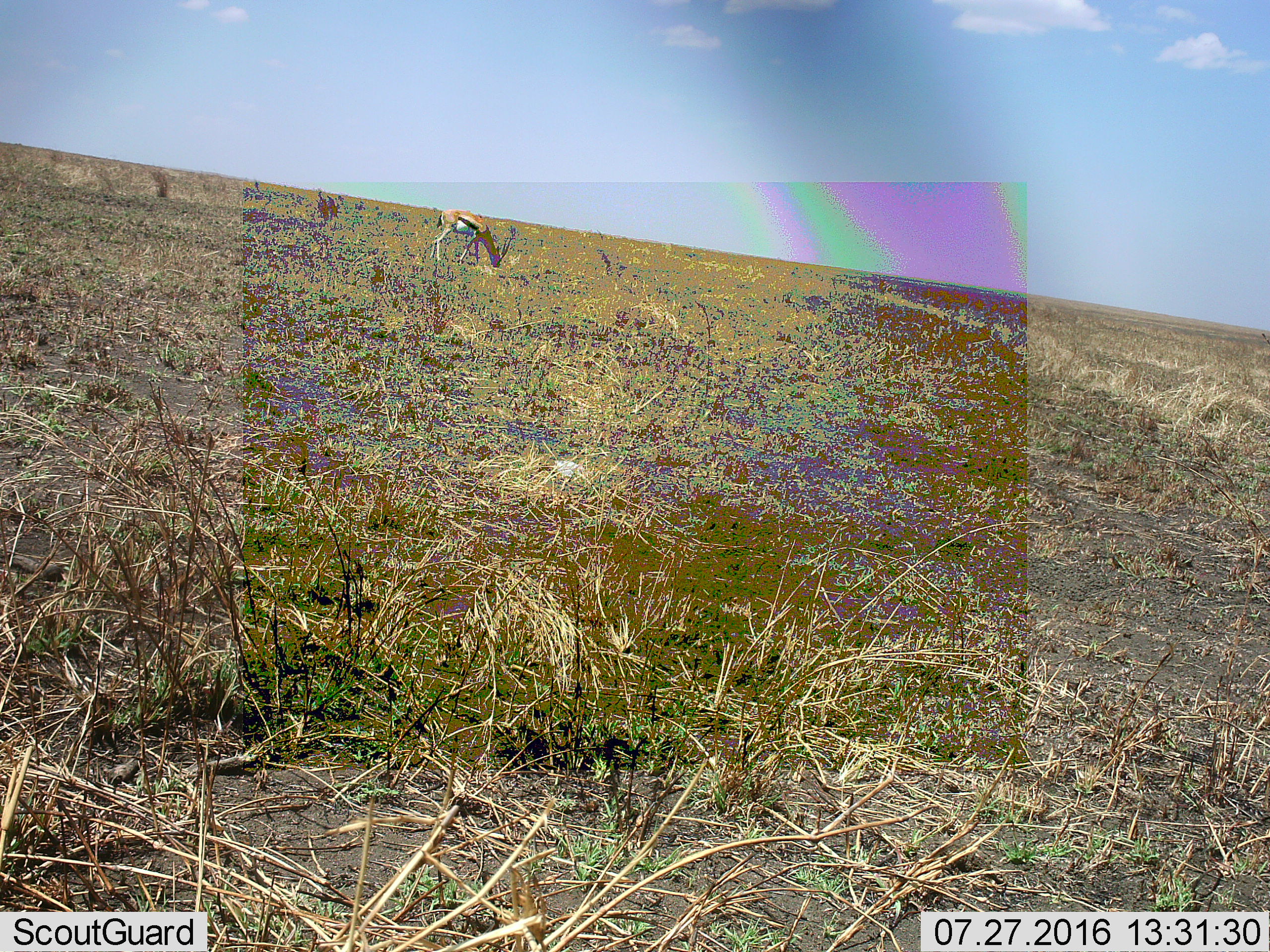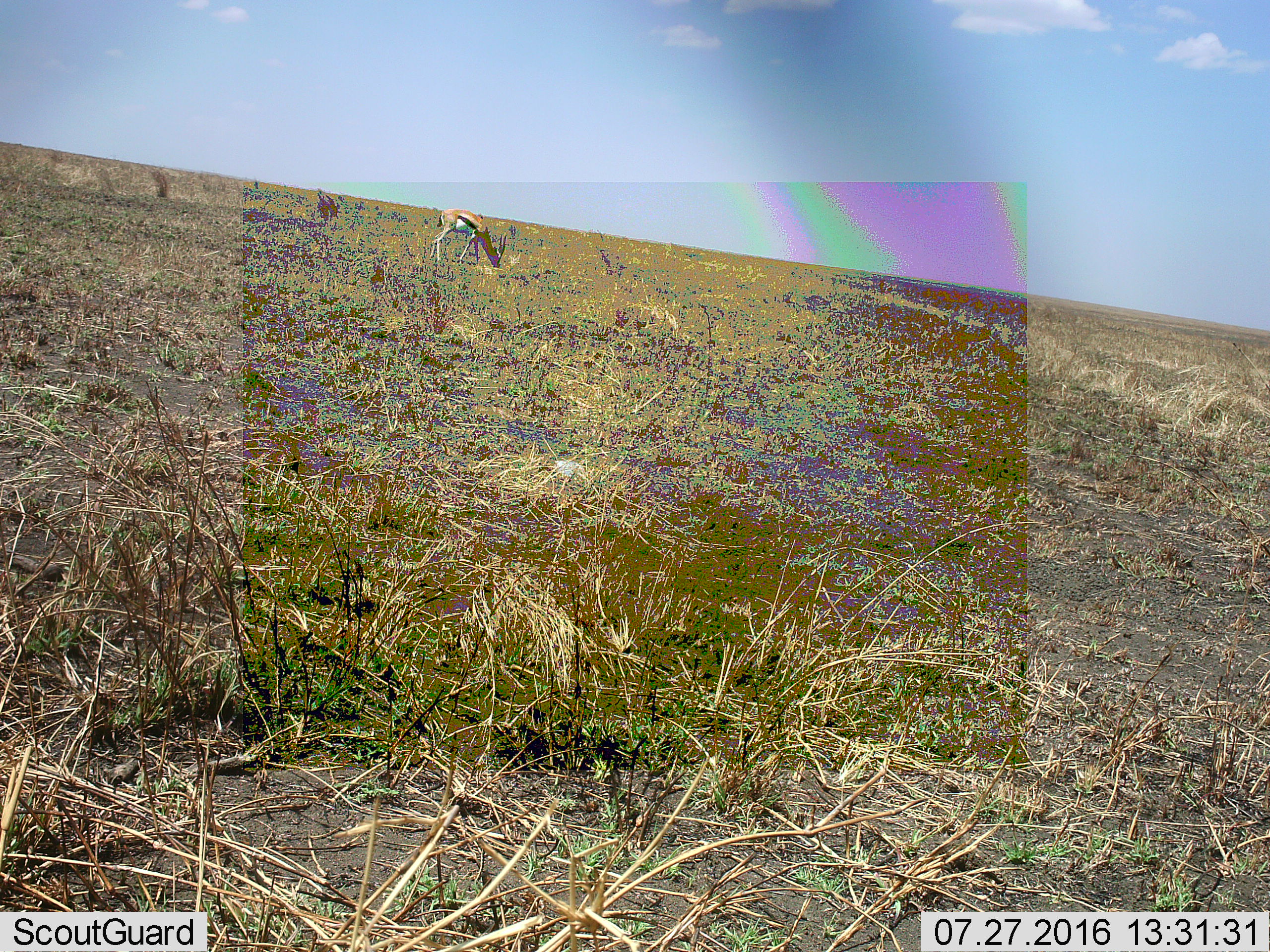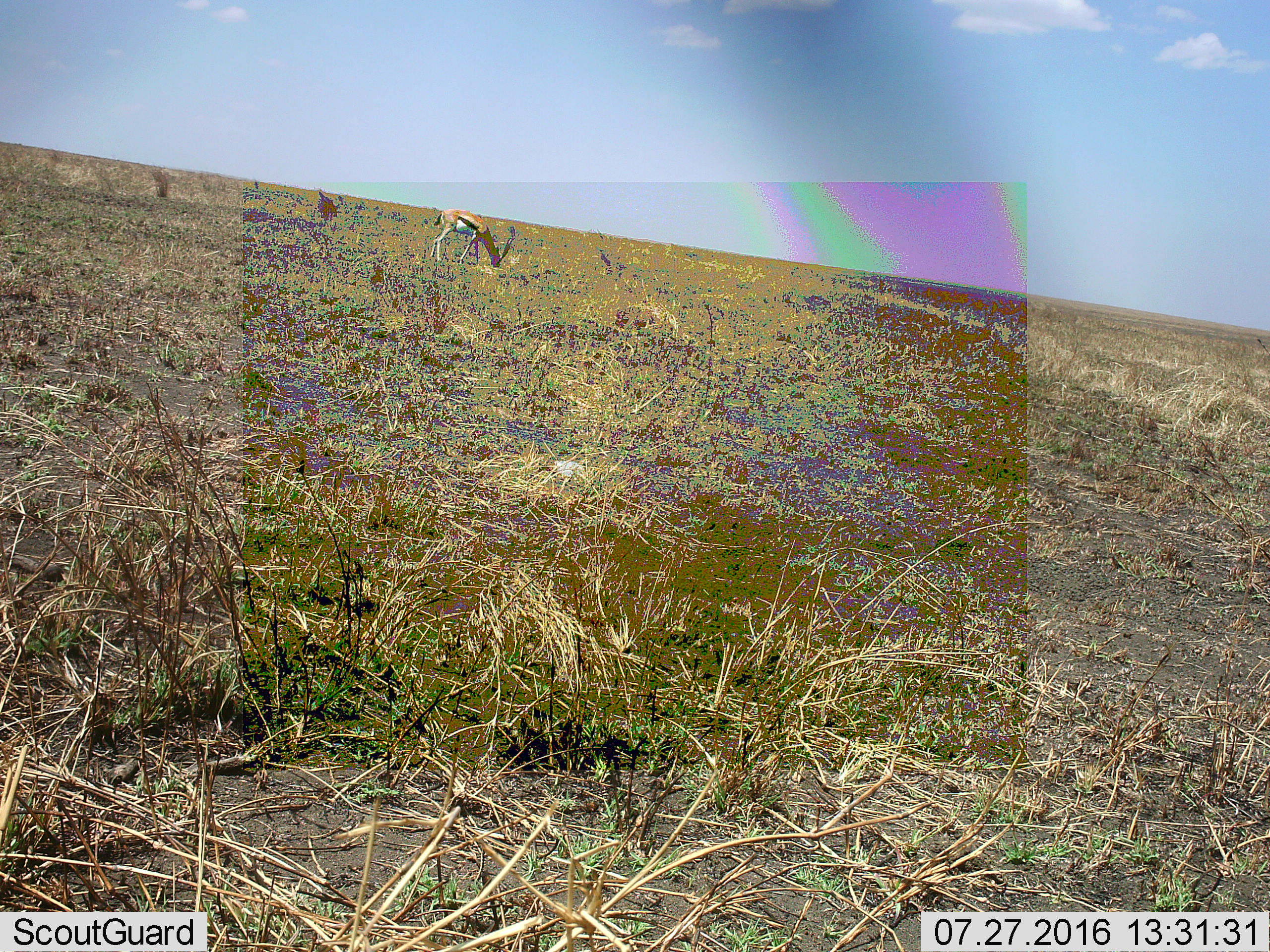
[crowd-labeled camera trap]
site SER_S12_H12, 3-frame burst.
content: unidentified animal